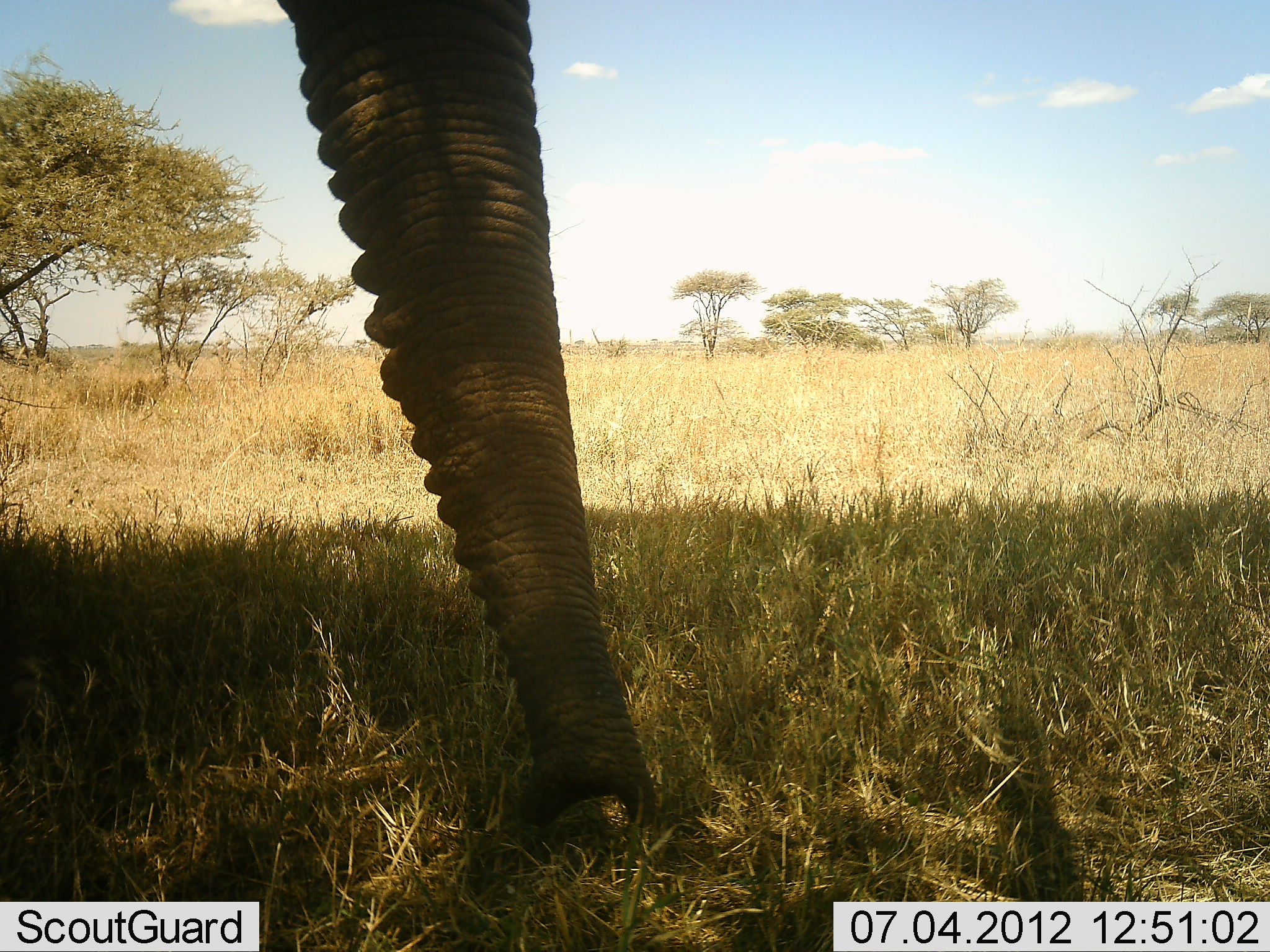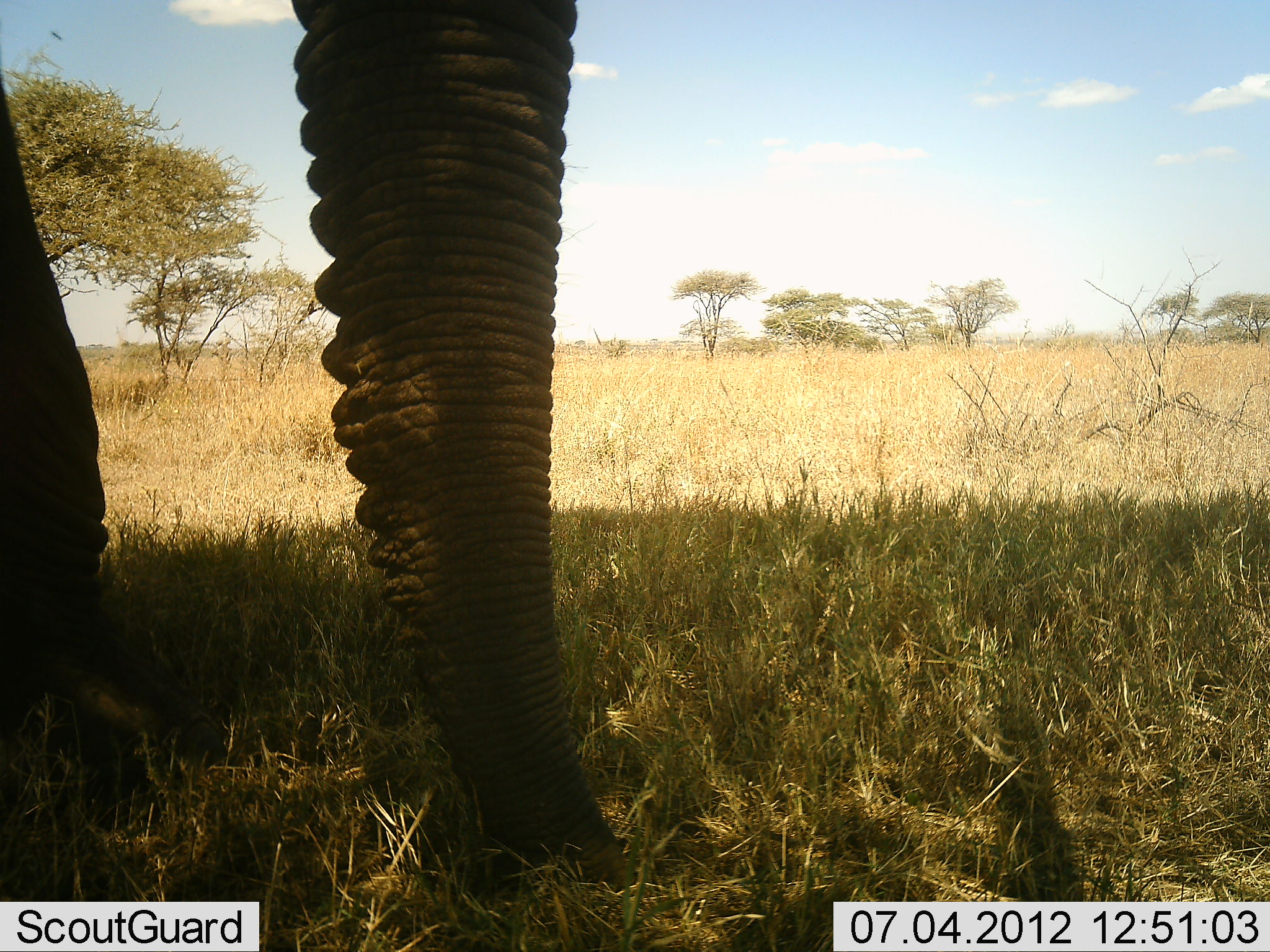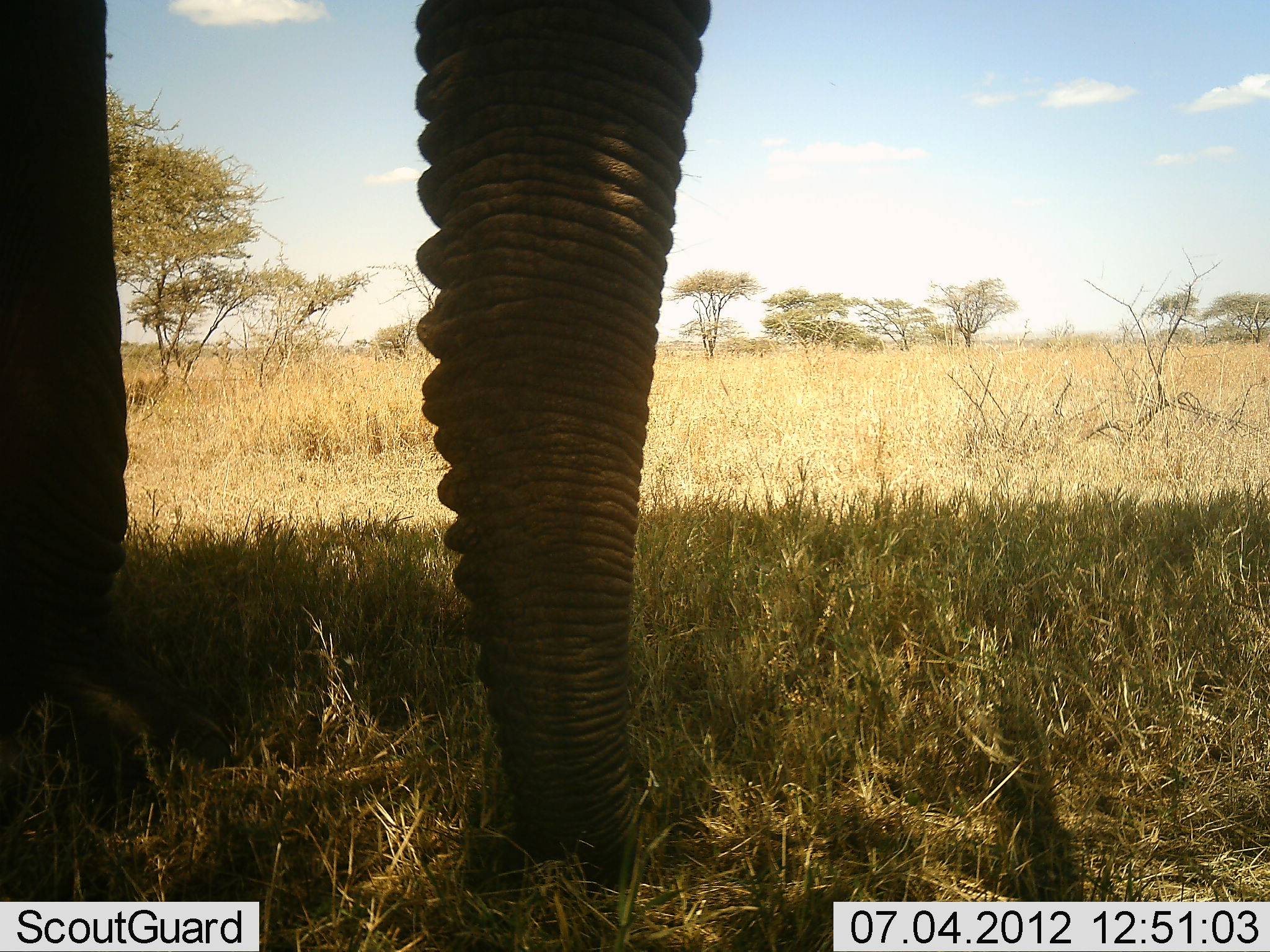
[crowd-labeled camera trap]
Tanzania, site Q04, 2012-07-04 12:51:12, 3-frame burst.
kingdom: Animalia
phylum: Chordata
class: Mammalia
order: Proboscidea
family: Elephantidae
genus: Loxodonta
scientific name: Loxodonta africana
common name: african bush elephant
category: elephant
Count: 1.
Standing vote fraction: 60%.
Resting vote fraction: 0%.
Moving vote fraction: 10%.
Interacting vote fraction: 0%.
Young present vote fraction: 0%.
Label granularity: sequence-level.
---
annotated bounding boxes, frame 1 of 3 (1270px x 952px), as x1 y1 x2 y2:
animal: 276 0 661 840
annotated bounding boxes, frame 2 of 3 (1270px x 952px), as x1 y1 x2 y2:
animal: 0 1 631 892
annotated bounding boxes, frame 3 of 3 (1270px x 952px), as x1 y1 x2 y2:
animal: 1 0 716 894